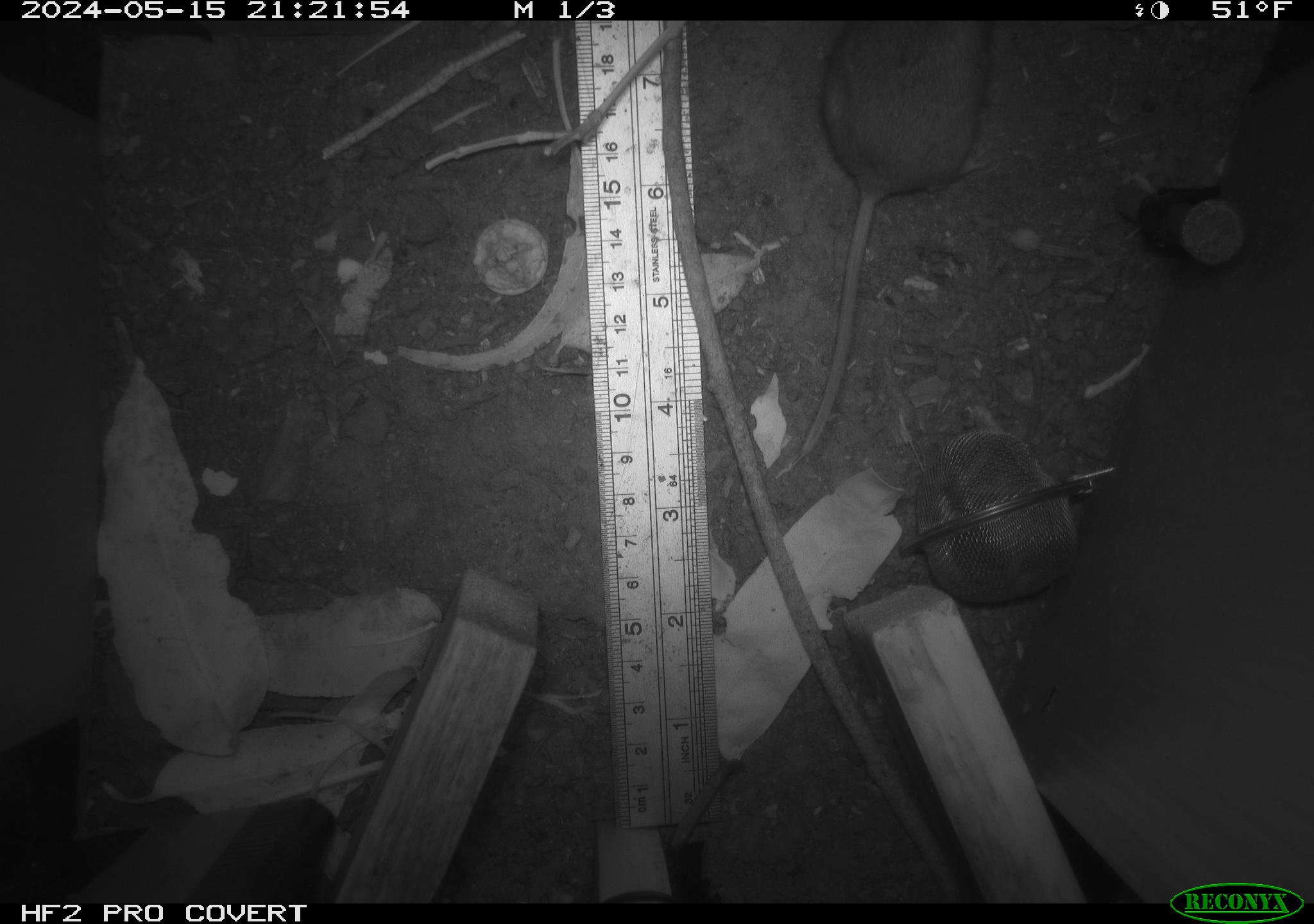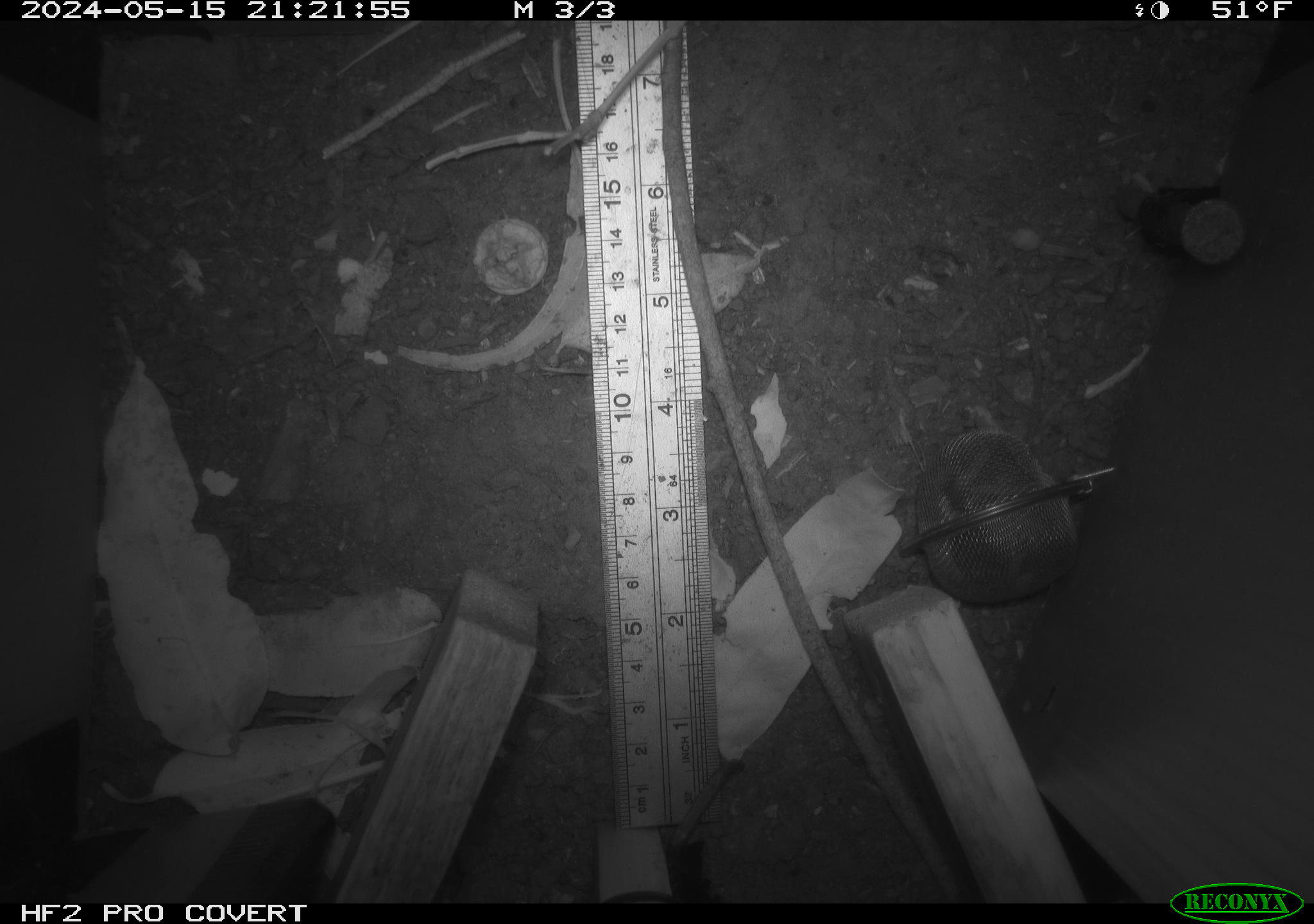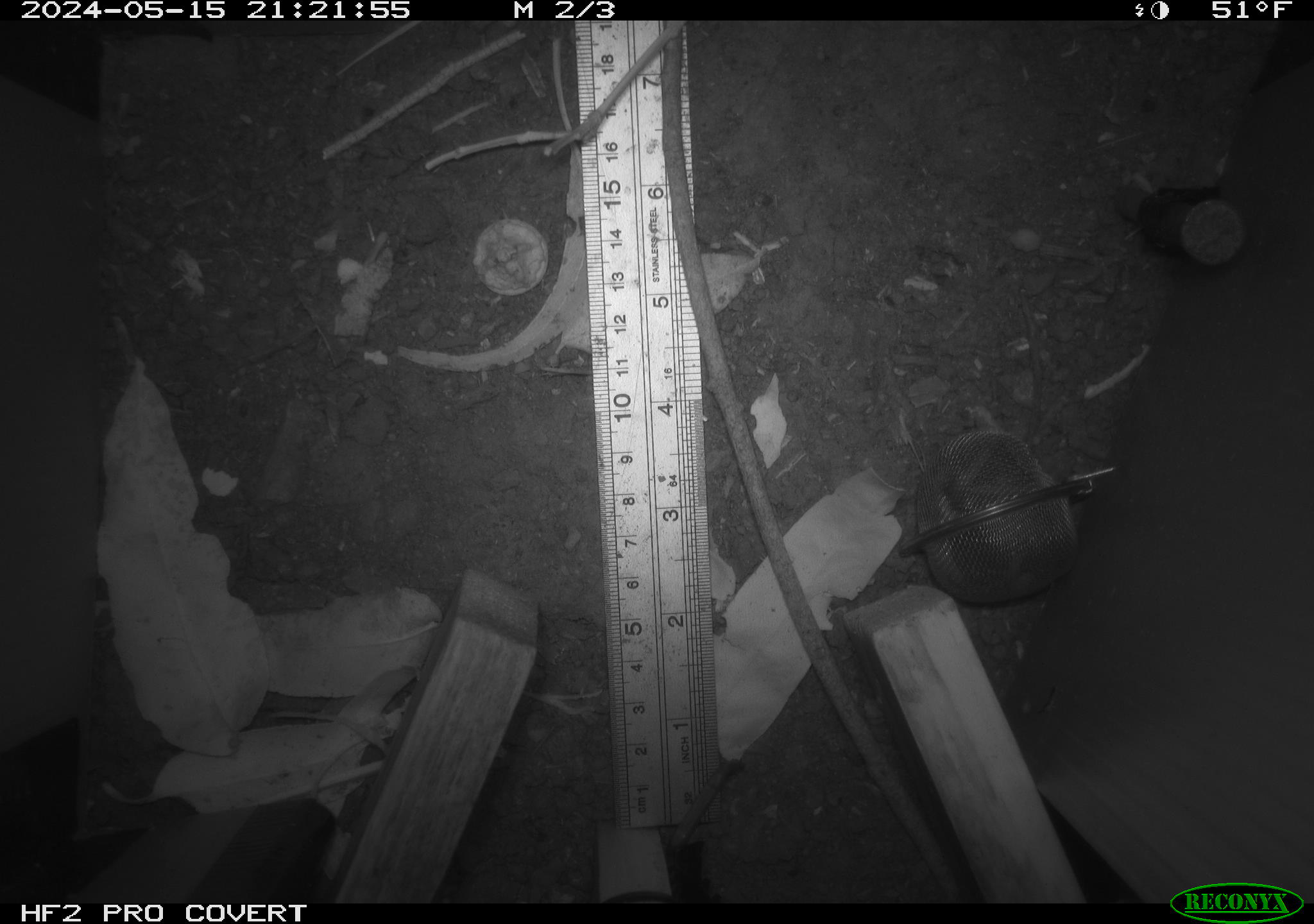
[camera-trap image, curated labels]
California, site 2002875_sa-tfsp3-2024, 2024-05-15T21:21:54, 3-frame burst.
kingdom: Animalia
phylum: Chordata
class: Mammalia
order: Rodentia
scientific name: Rodentia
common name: rodent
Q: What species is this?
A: Rodent (Rodentia).